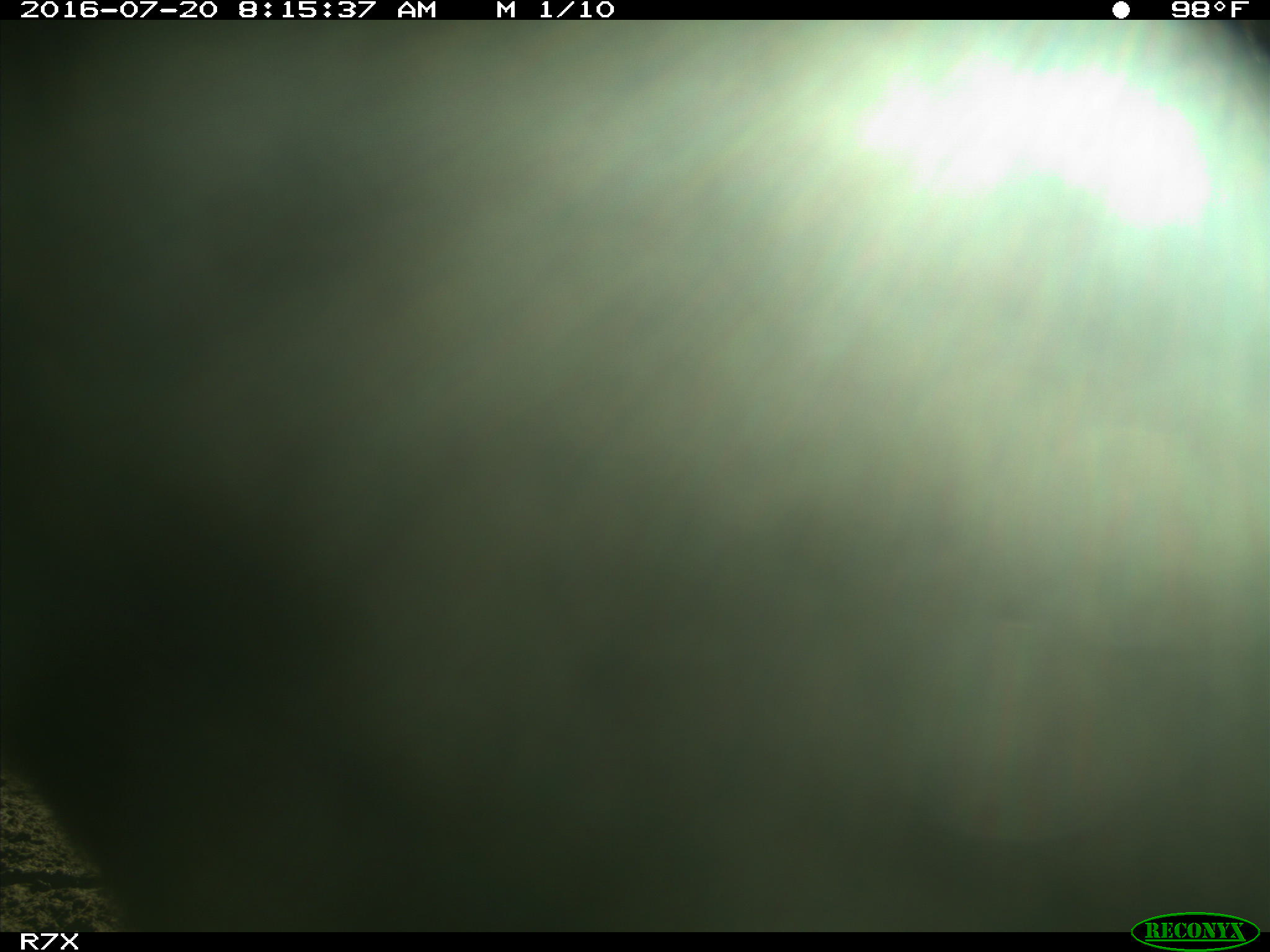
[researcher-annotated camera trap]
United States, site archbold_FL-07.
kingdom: Animalia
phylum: Chordata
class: Mammalia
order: Artiodactyla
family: Bovidae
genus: Bos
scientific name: Bos taurus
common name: domestic cow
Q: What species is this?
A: Bos taurus (domestic cow).